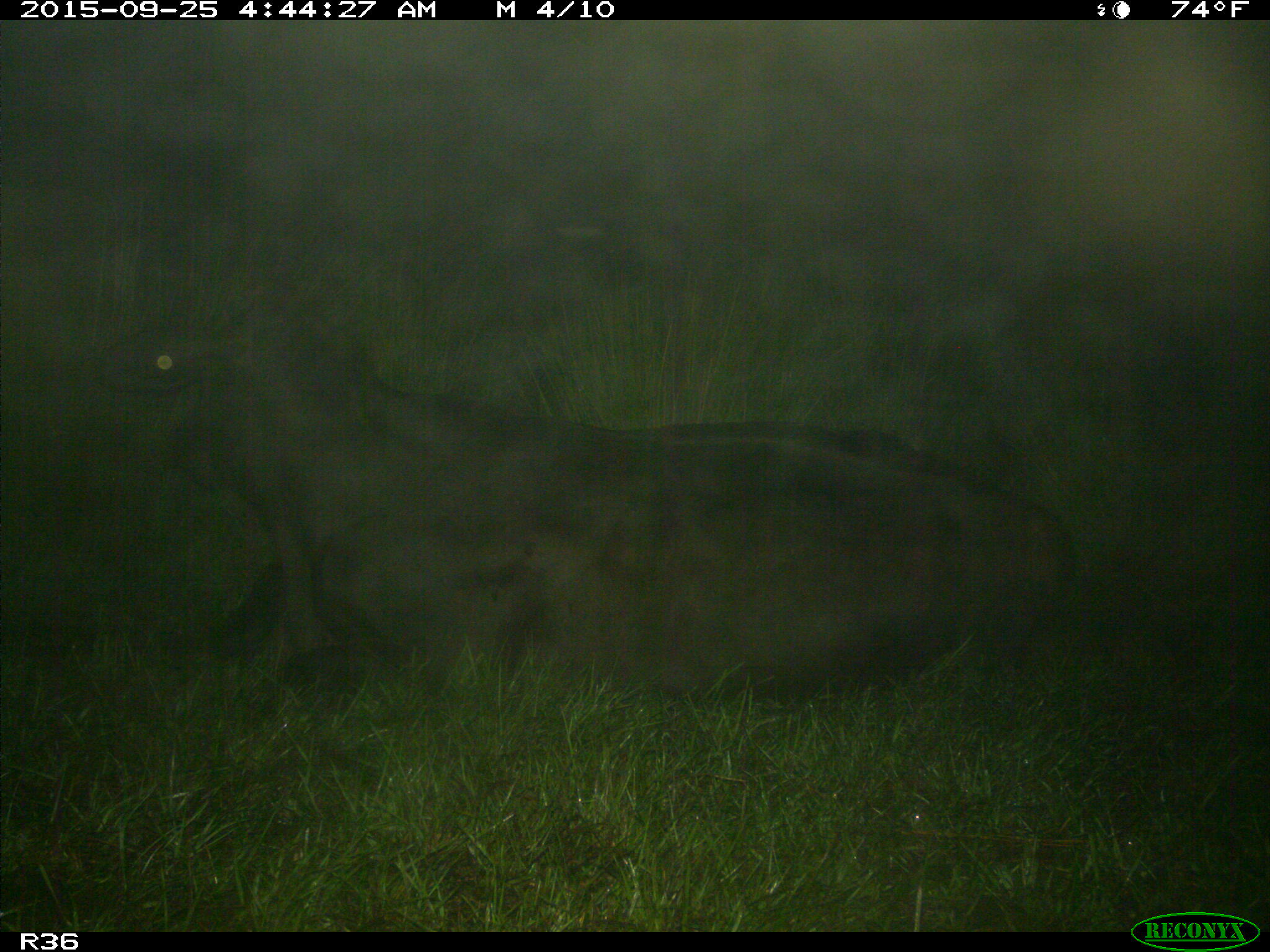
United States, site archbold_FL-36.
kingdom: Animalia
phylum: Chordata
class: Mammalia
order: Artiodactyla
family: Bovidae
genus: Bos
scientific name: Bos taurus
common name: domestic cow